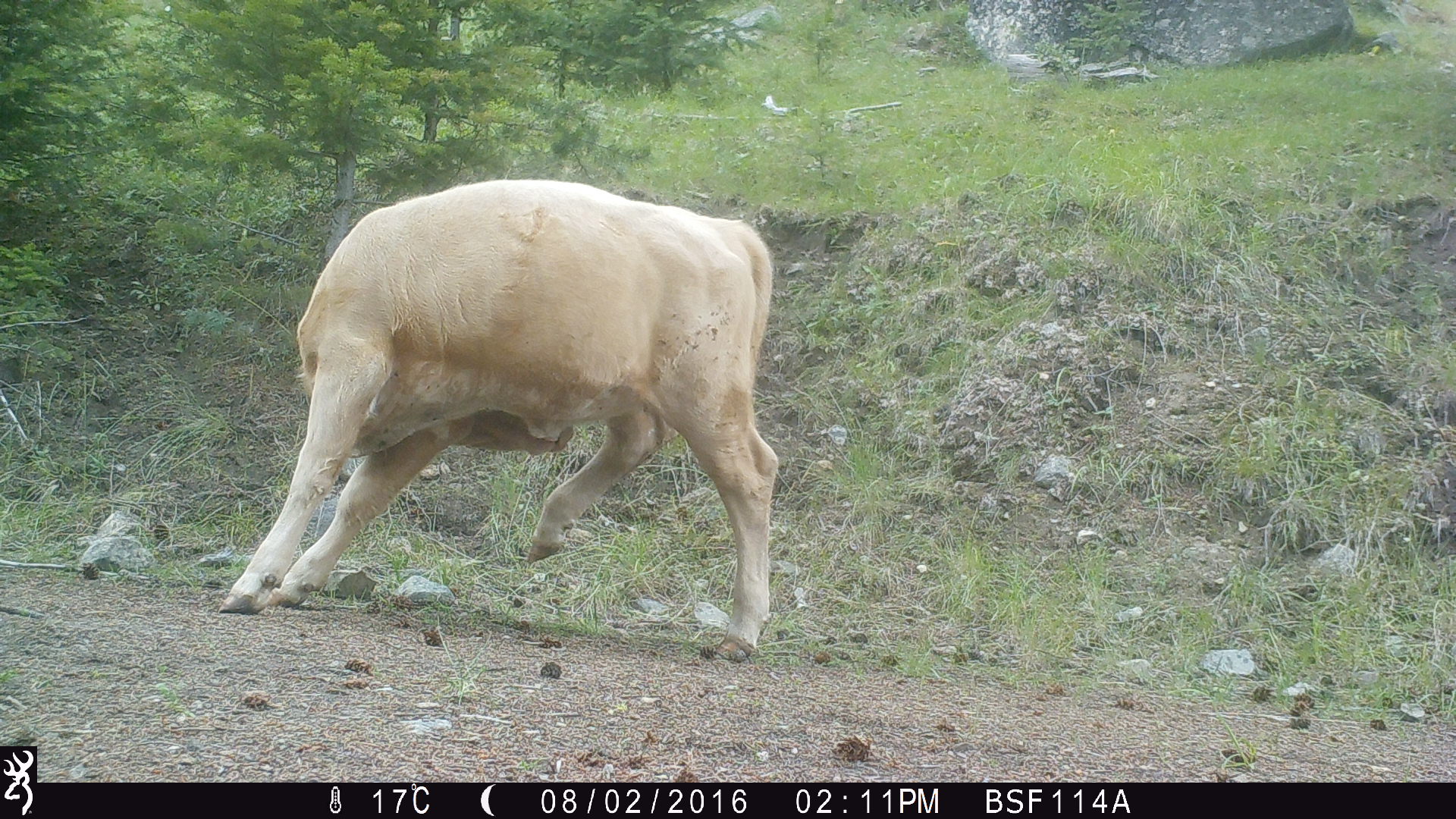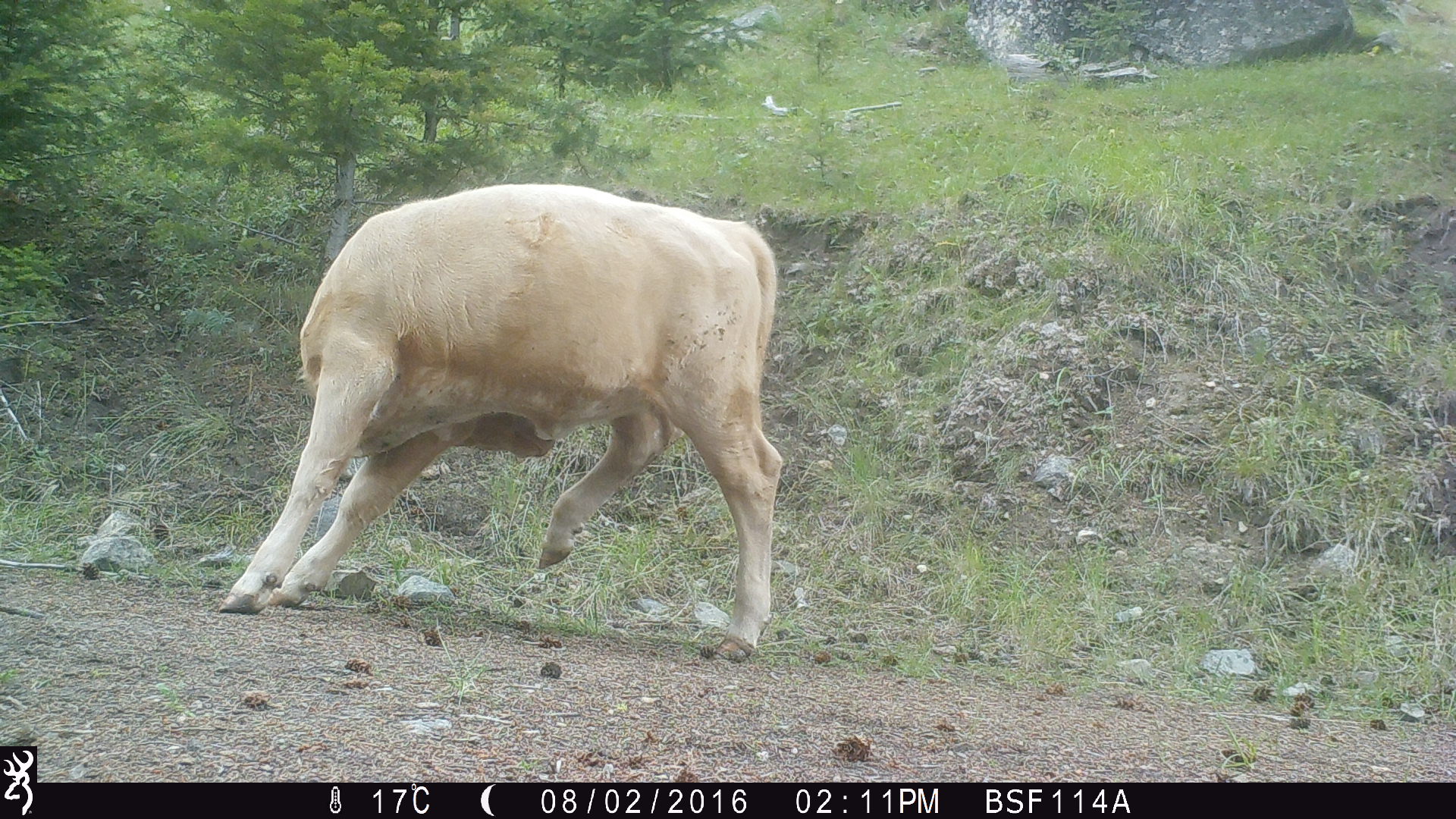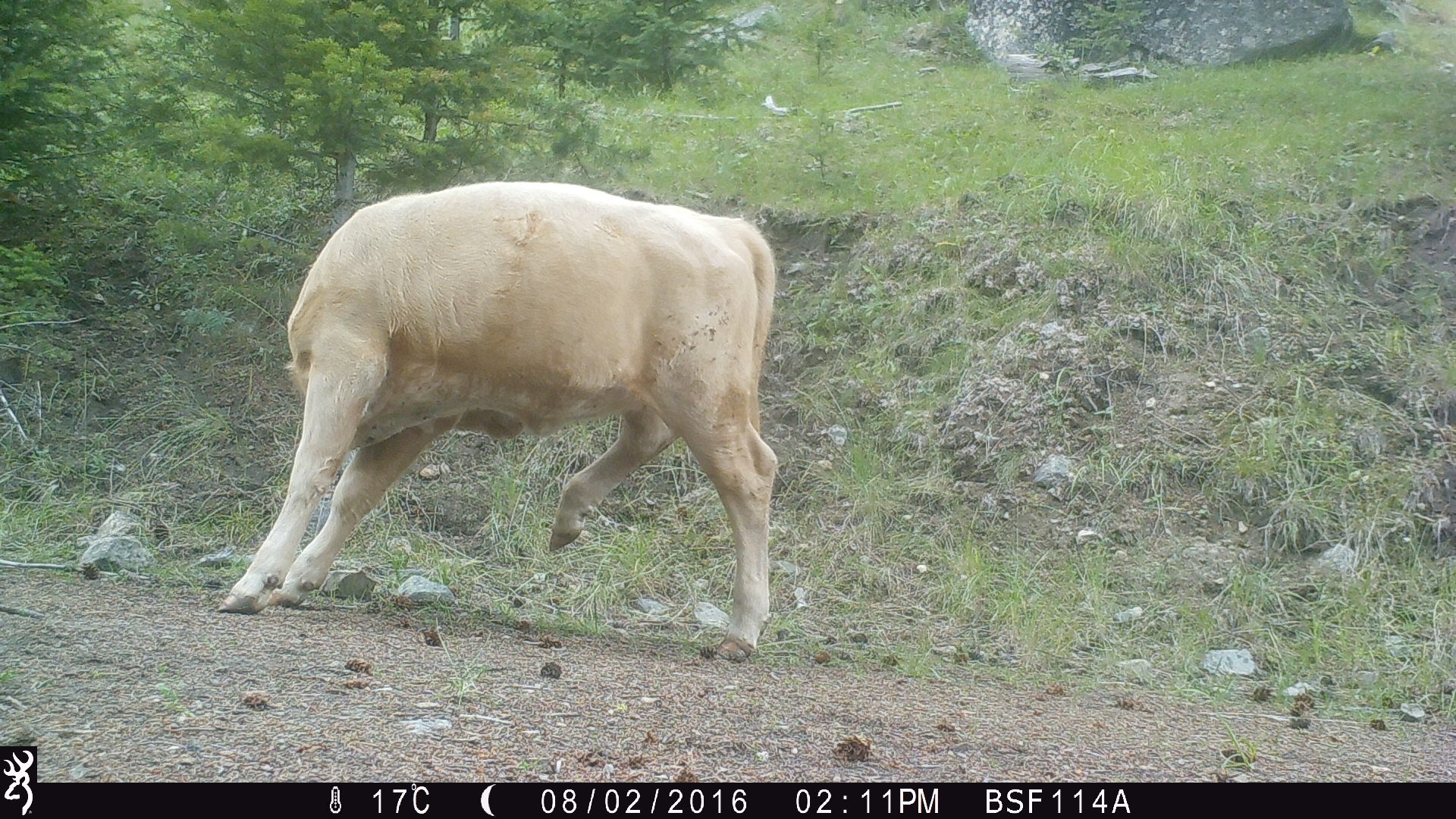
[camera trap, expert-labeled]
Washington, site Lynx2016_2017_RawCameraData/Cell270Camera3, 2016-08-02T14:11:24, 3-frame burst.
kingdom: Animalia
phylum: Chordata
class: Mammalia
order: Artiodactyla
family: Bovidae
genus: Bos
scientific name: Bos taurus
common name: domestic cattle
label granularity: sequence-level